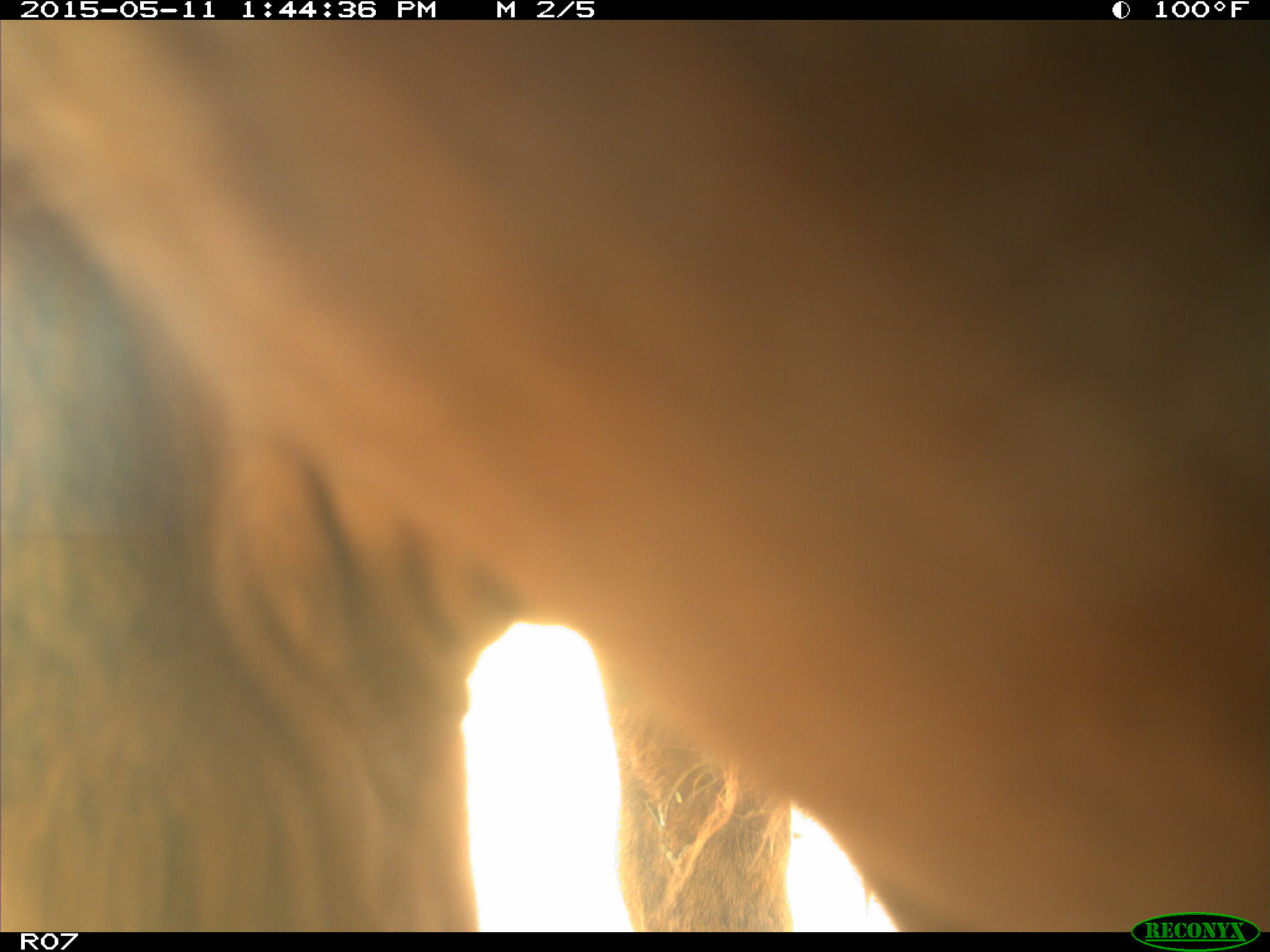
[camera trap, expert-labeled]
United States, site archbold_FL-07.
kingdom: Animalia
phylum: Chordata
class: Mammalia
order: Artiodactyla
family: Bovidae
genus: Bos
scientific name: Bos taurus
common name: domestic cow